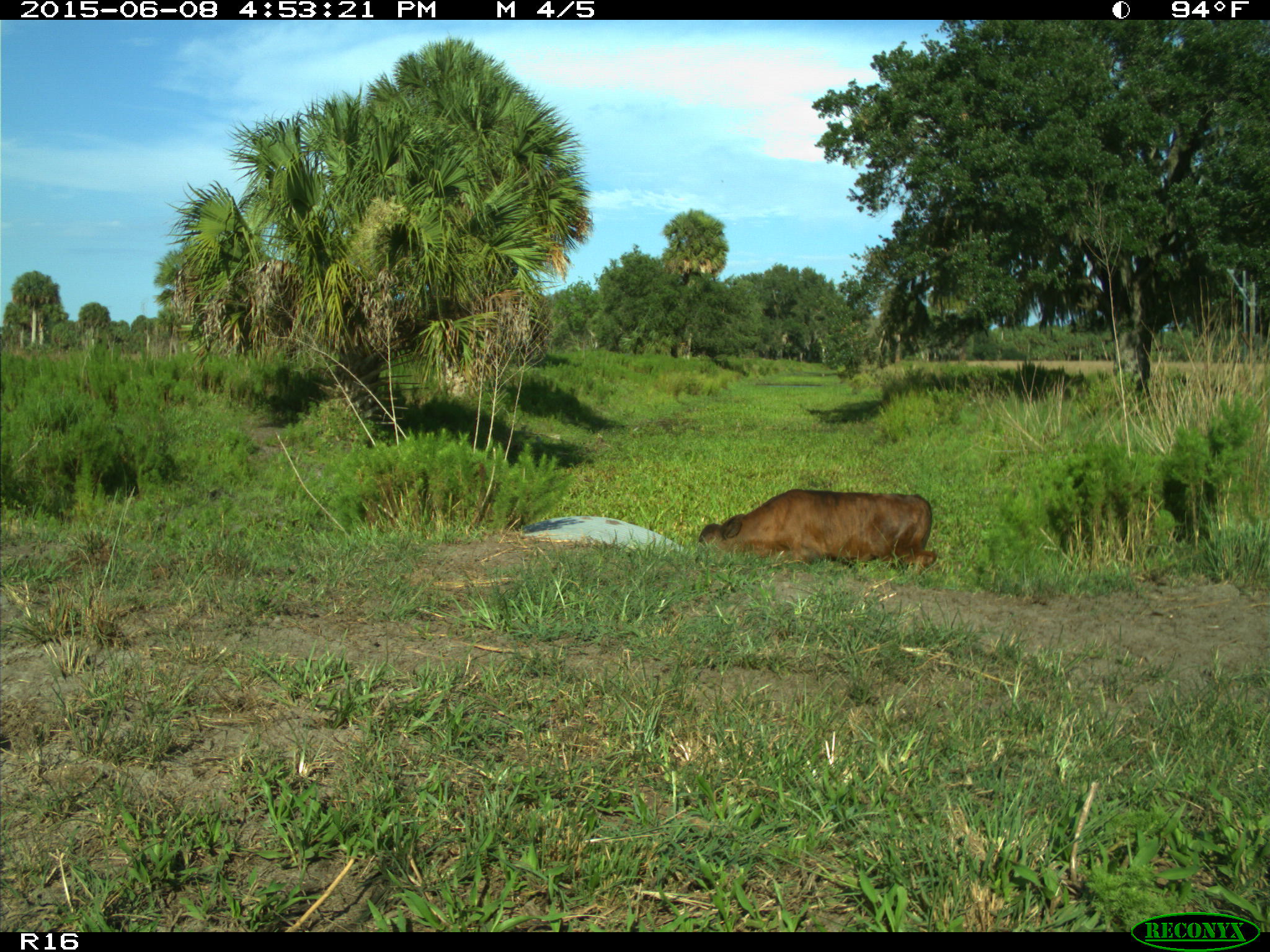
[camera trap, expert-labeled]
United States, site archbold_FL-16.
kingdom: Animalia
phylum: Chordata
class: Mammalia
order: Artiodactyla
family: Bovidae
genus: Bos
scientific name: Bos taurus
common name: domestic cow